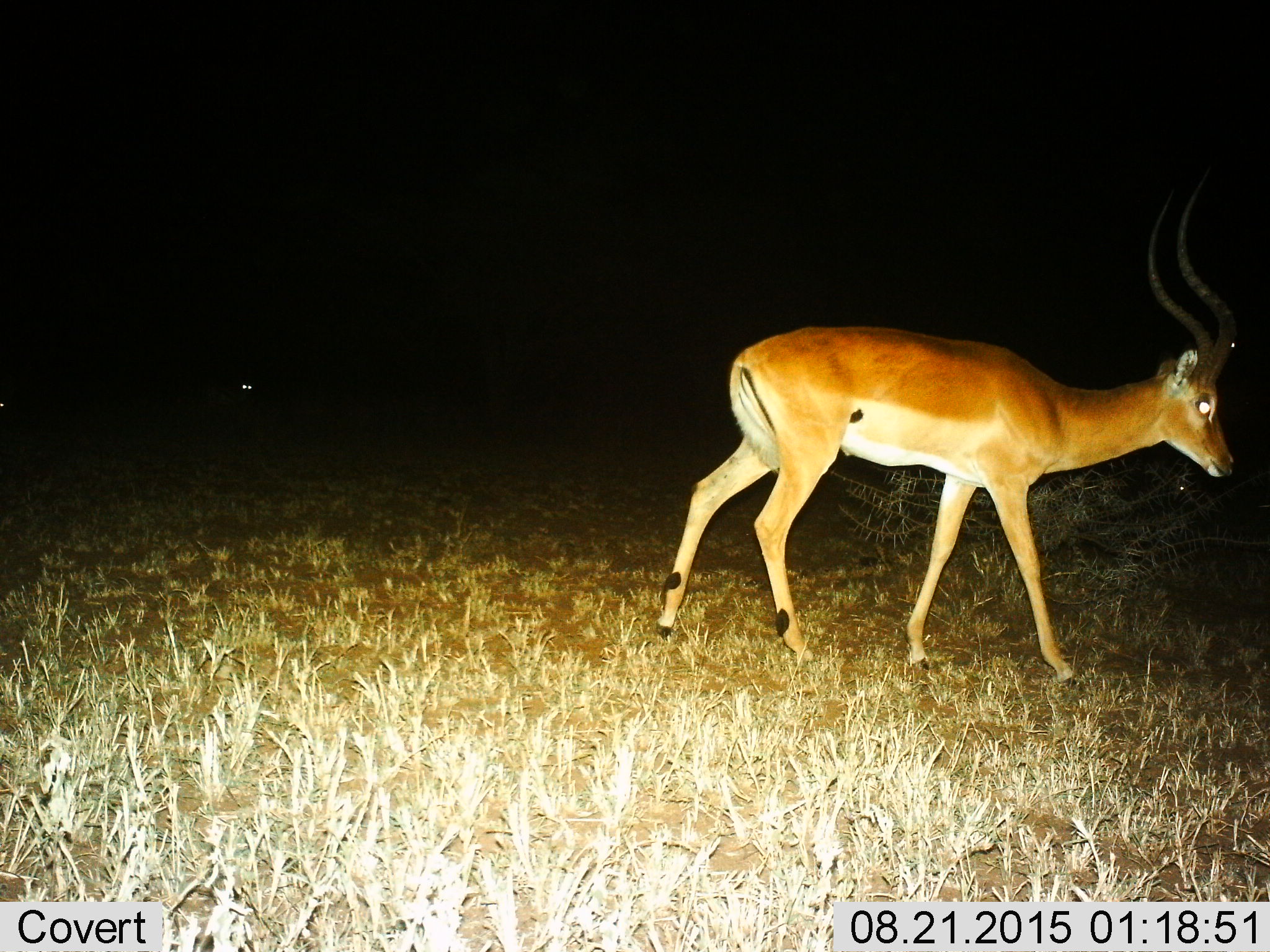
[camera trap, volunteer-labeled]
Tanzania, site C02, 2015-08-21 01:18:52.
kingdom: Animalia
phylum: Chordata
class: Mammalia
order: Artiodactyla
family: Bovidae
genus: Aepyceros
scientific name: Aepyceros melampus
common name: impala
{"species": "impala (Aepyceros melampus)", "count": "1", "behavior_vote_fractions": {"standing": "33%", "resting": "0%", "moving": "73%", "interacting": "0%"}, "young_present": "0%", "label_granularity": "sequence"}